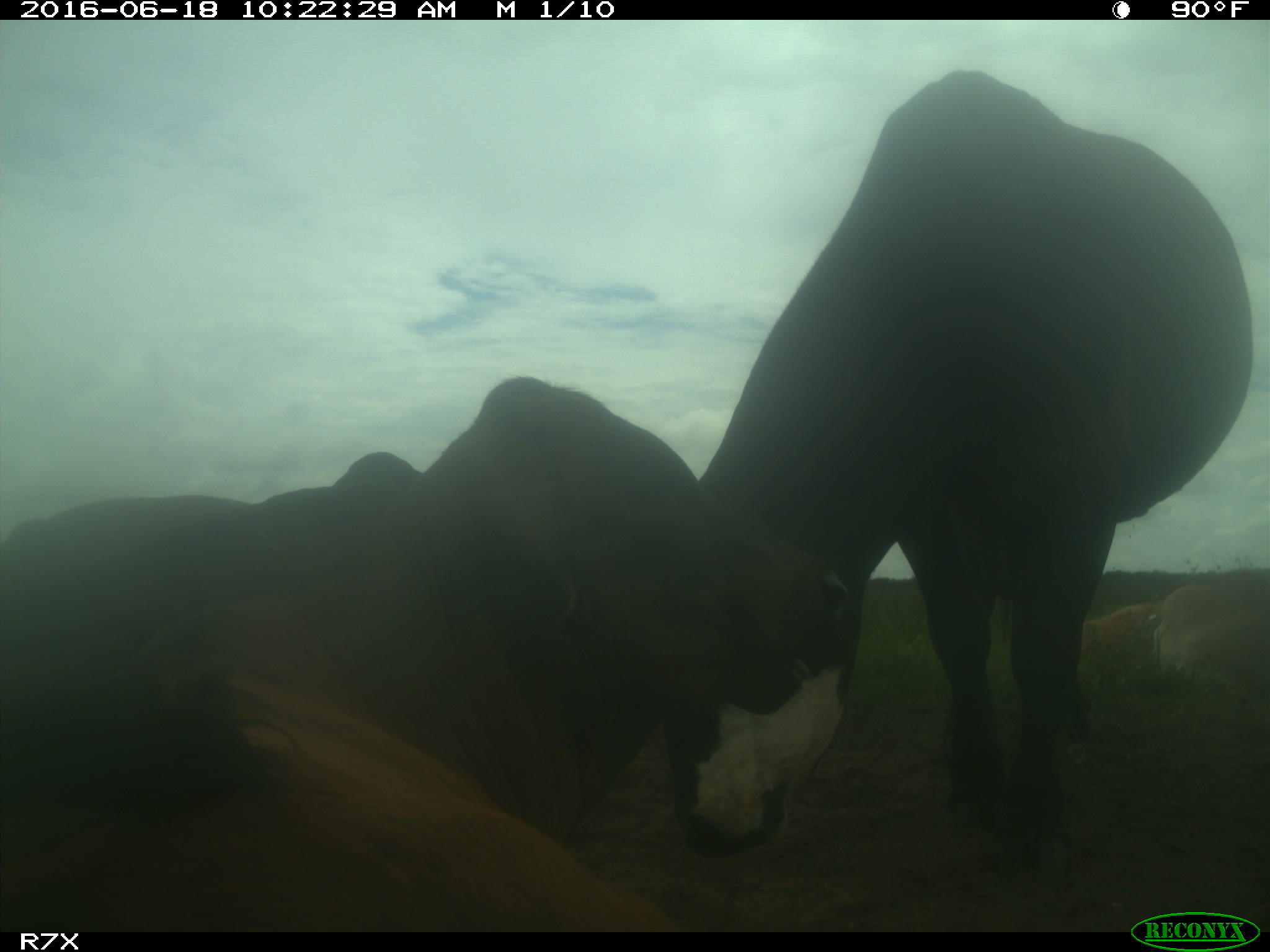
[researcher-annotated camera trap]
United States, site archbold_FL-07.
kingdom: Animalia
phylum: Chordata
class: Mammalia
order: Artiodactyla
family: Bovidae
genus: Bos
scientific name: Bos taurus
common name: domestic cow